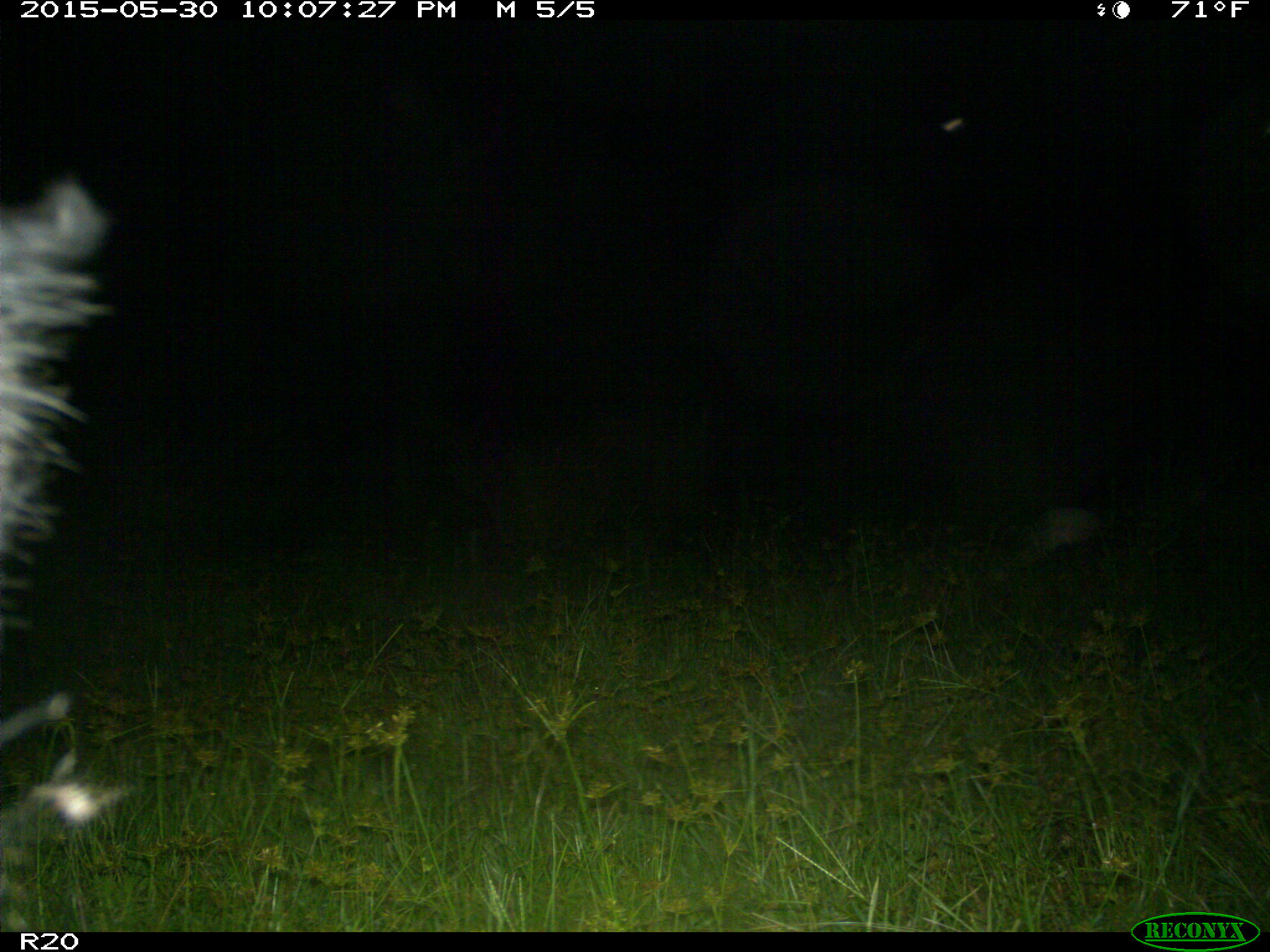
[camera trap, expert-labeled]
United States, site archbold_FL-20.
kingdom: Animalia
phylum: Chordata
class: Mammalia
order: Artiodactyla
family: Suidae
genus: Sus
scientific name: Sus scrofa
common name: wild boar